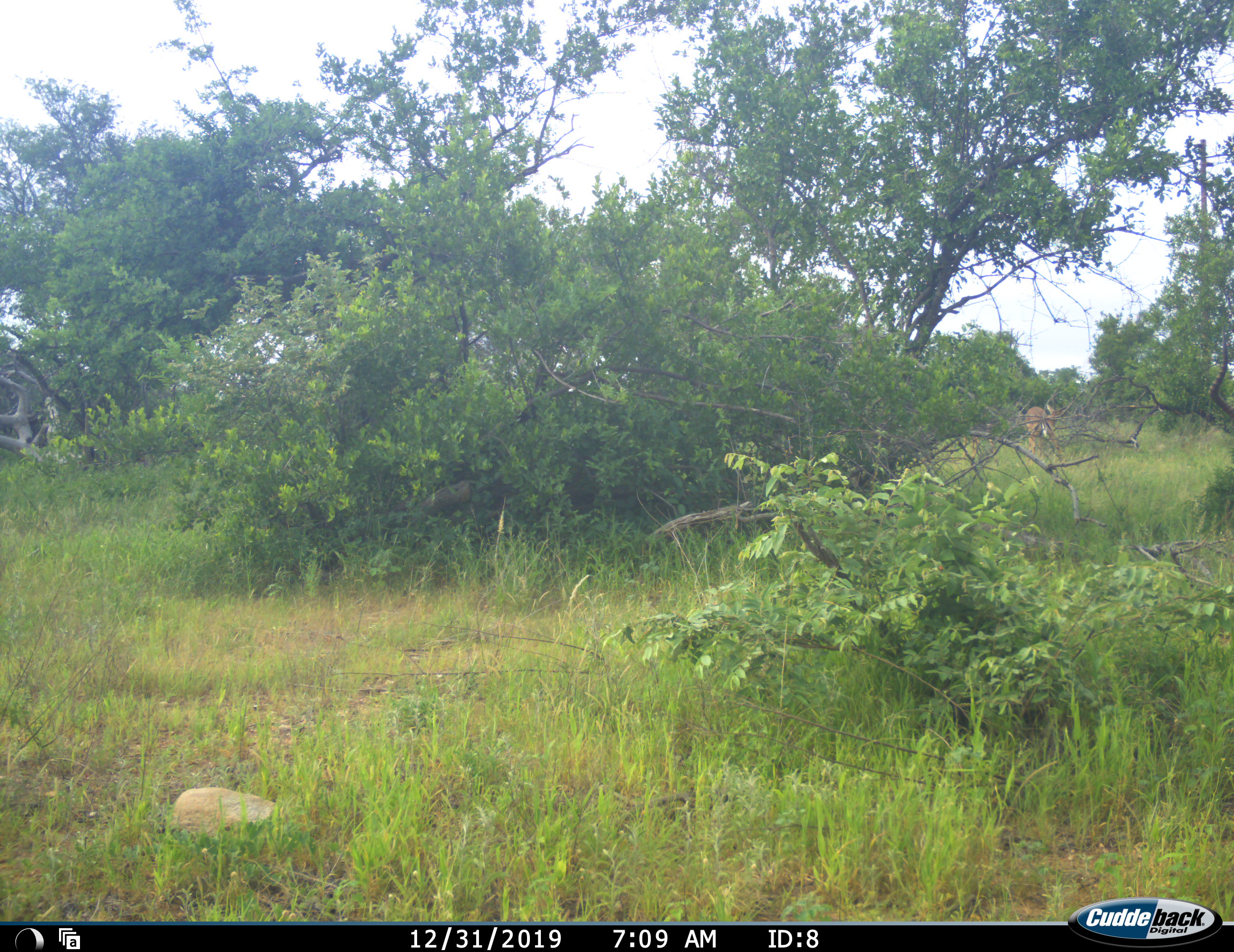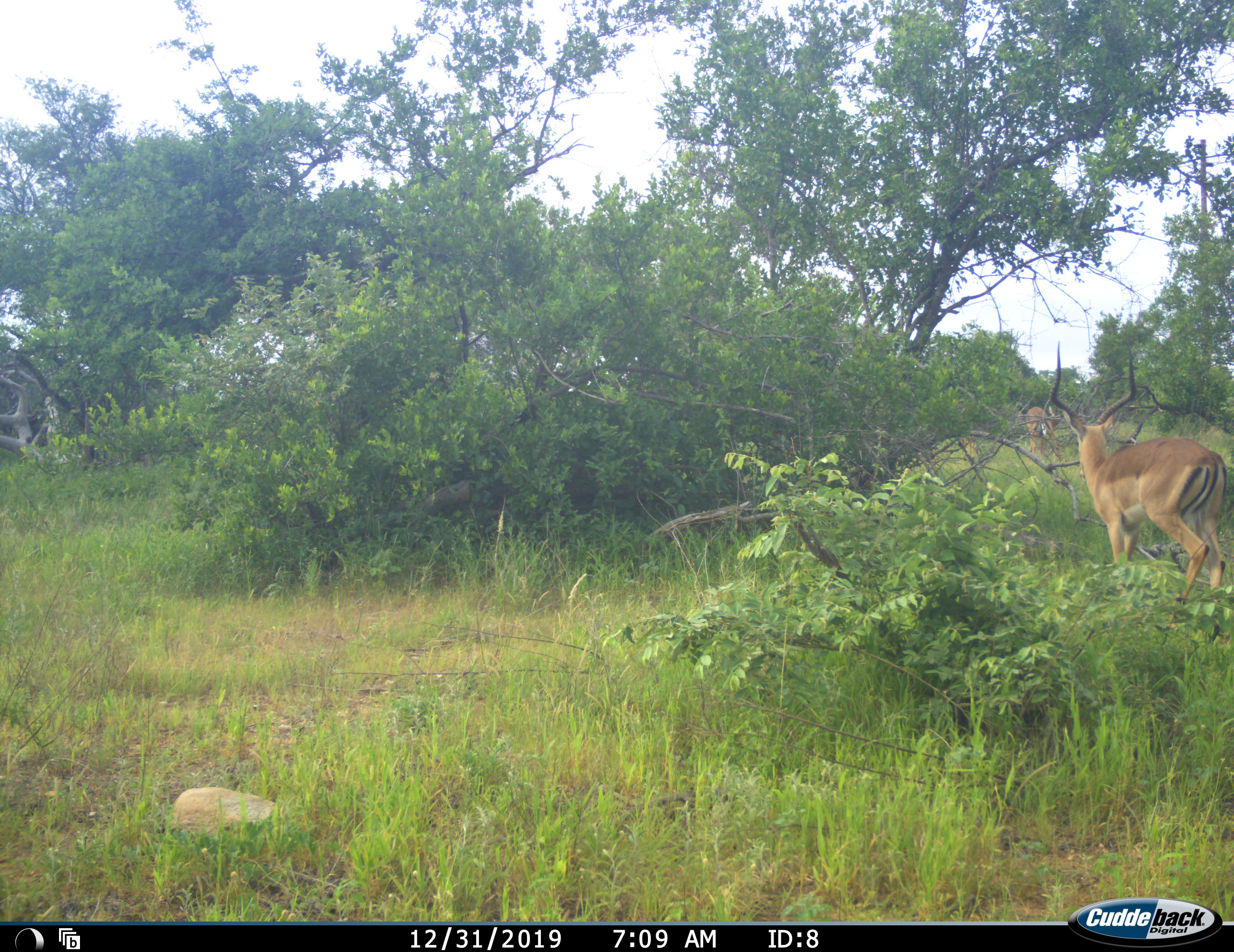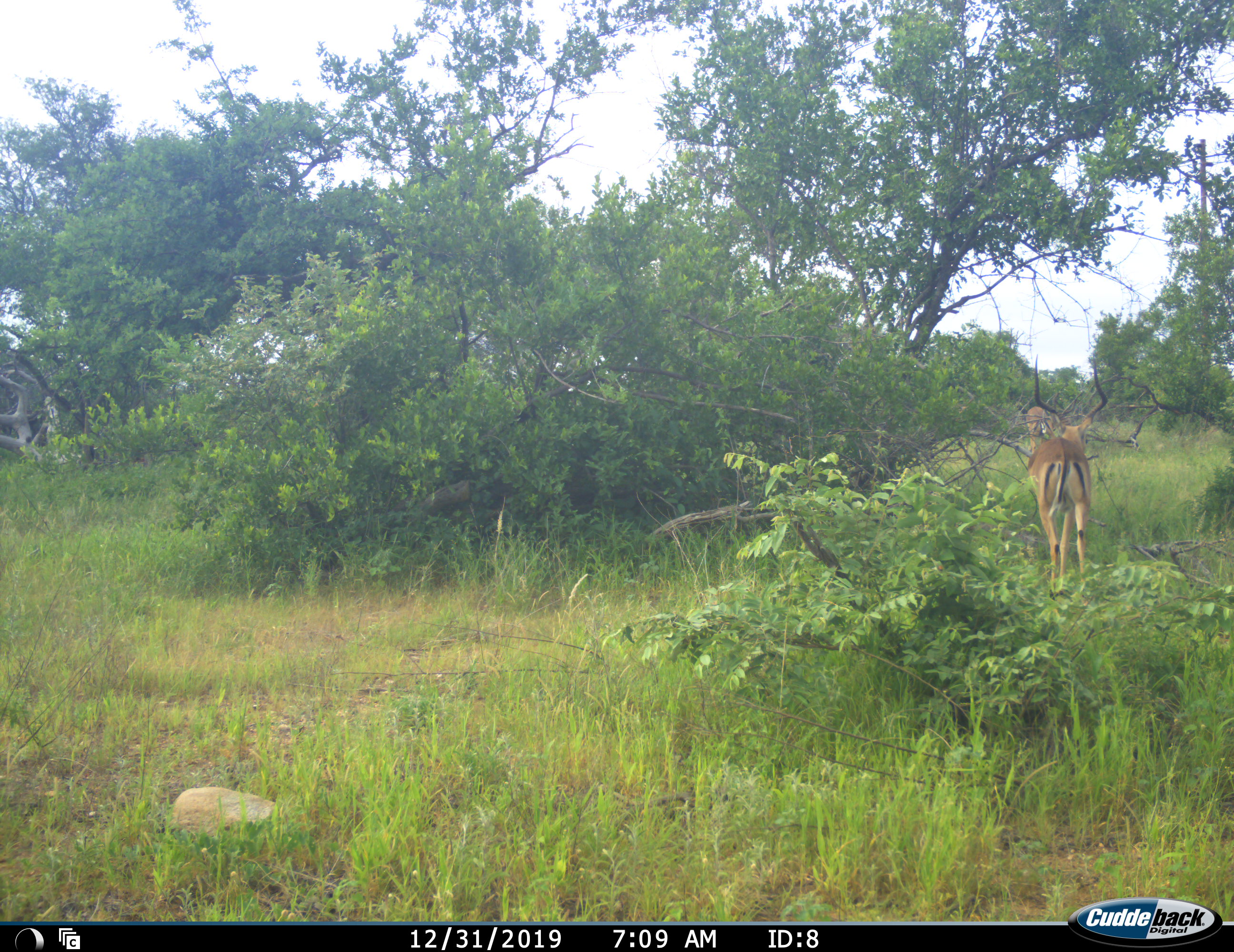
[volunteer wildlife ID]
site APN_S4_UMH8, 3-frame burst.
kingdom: Animalia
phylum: Chordata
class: Mammalia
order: Artiodactyla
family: Bovidae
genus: Aepyceros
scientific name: Aepyceros melampus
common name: impala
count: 1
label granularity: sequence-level